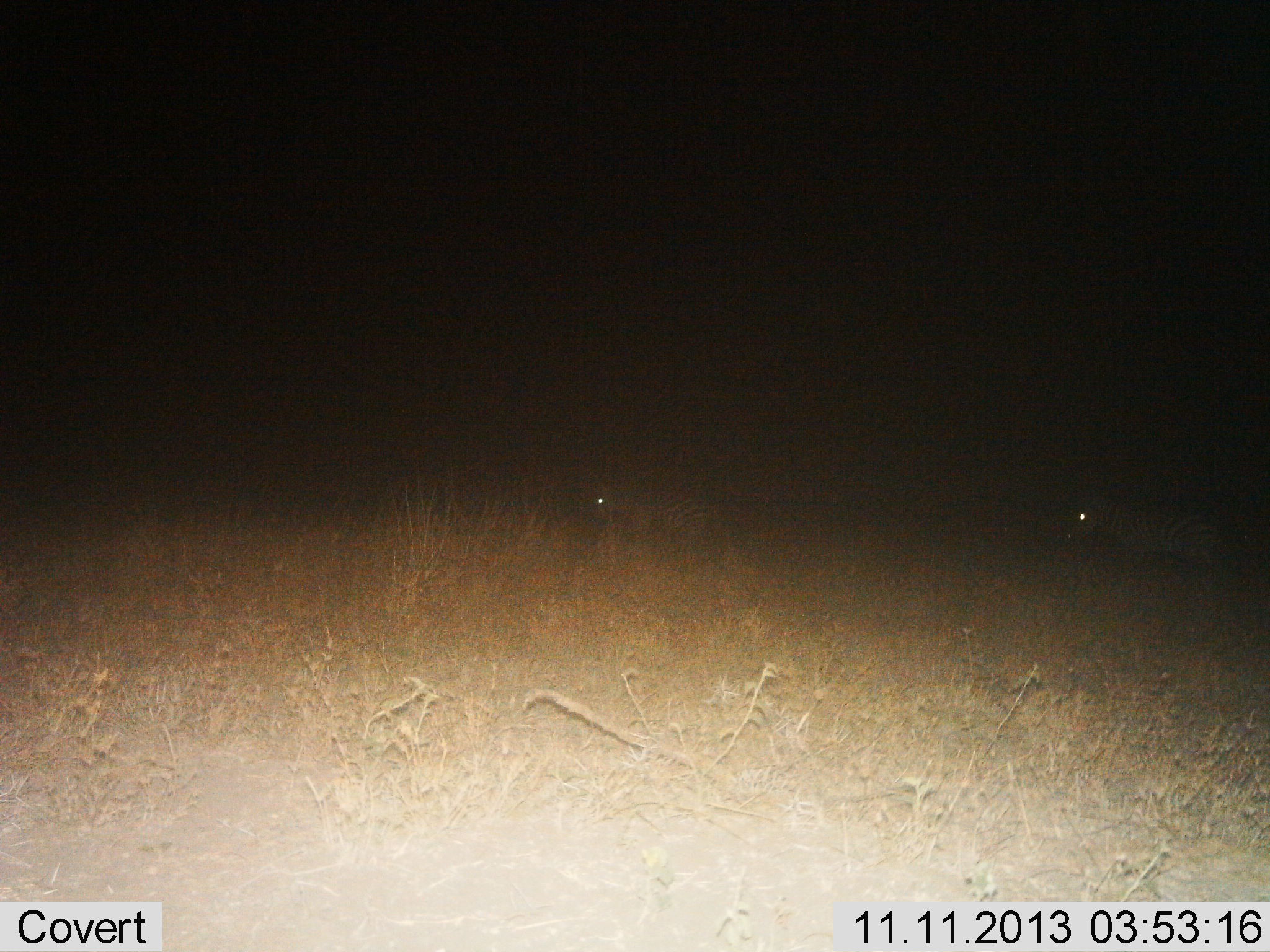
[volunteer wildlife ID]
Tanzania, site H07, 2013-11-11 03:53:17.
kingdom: Animalia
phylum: Chordata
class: Mammalia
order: Perissodactyla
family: Equidae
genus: Equus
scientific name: Equus quagga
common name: plains zebra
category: zebra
Zebra (plains zebra) (Equus quagga), count 2. Behavior (volunteer vote fractions): standing 20%, resting 20%, moving 70%, interacting 0%. Young present (vote fraction): 0%. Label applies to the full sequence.